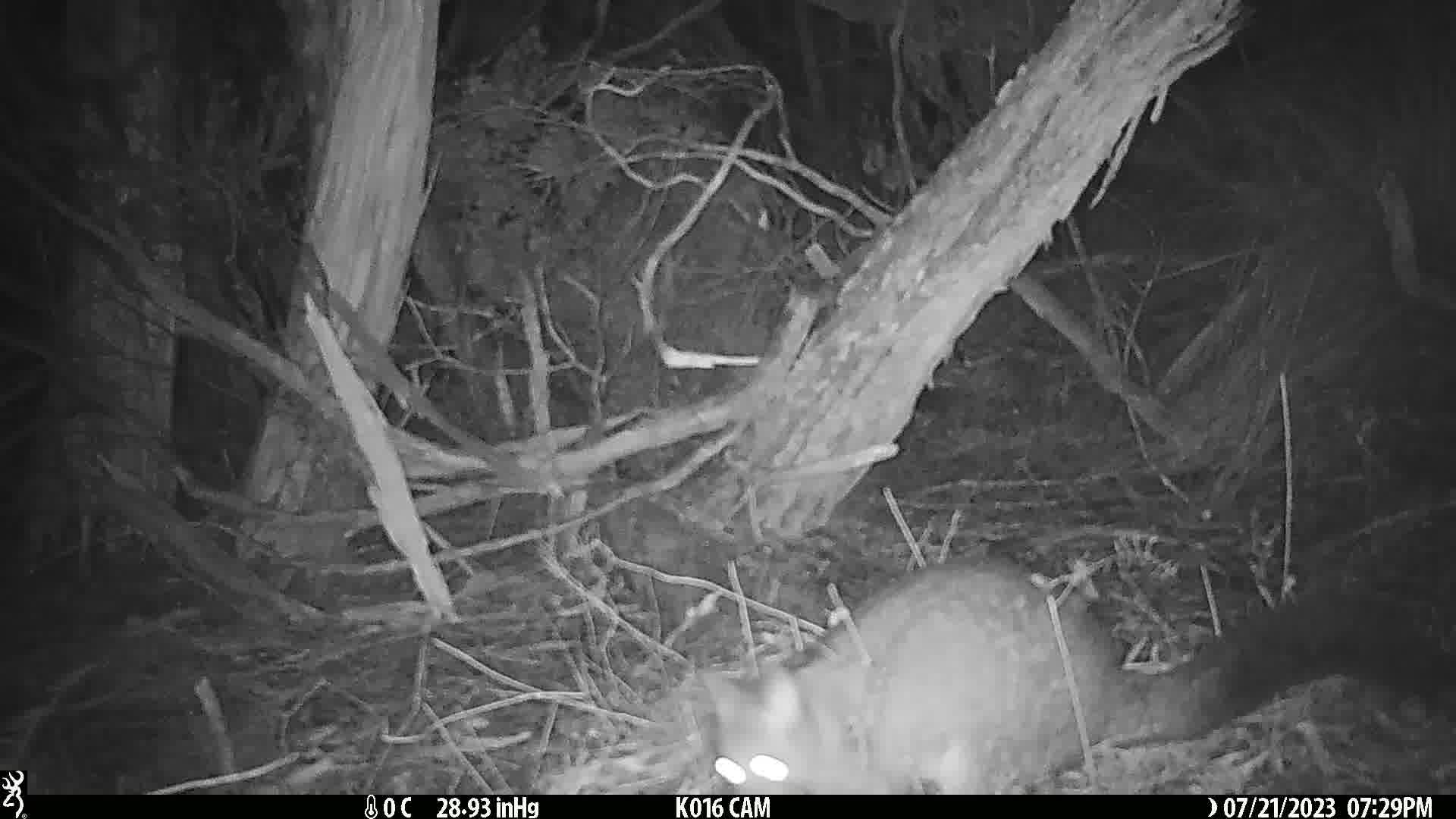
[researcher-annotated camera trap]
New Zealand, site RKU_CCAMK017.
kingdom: Animalia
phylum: Chordata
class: Mammalia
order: Diprotodontia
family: Phalangeridae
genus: Trichosurus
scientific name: Trichosurus vulpecula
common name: common brushtail possum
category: possum